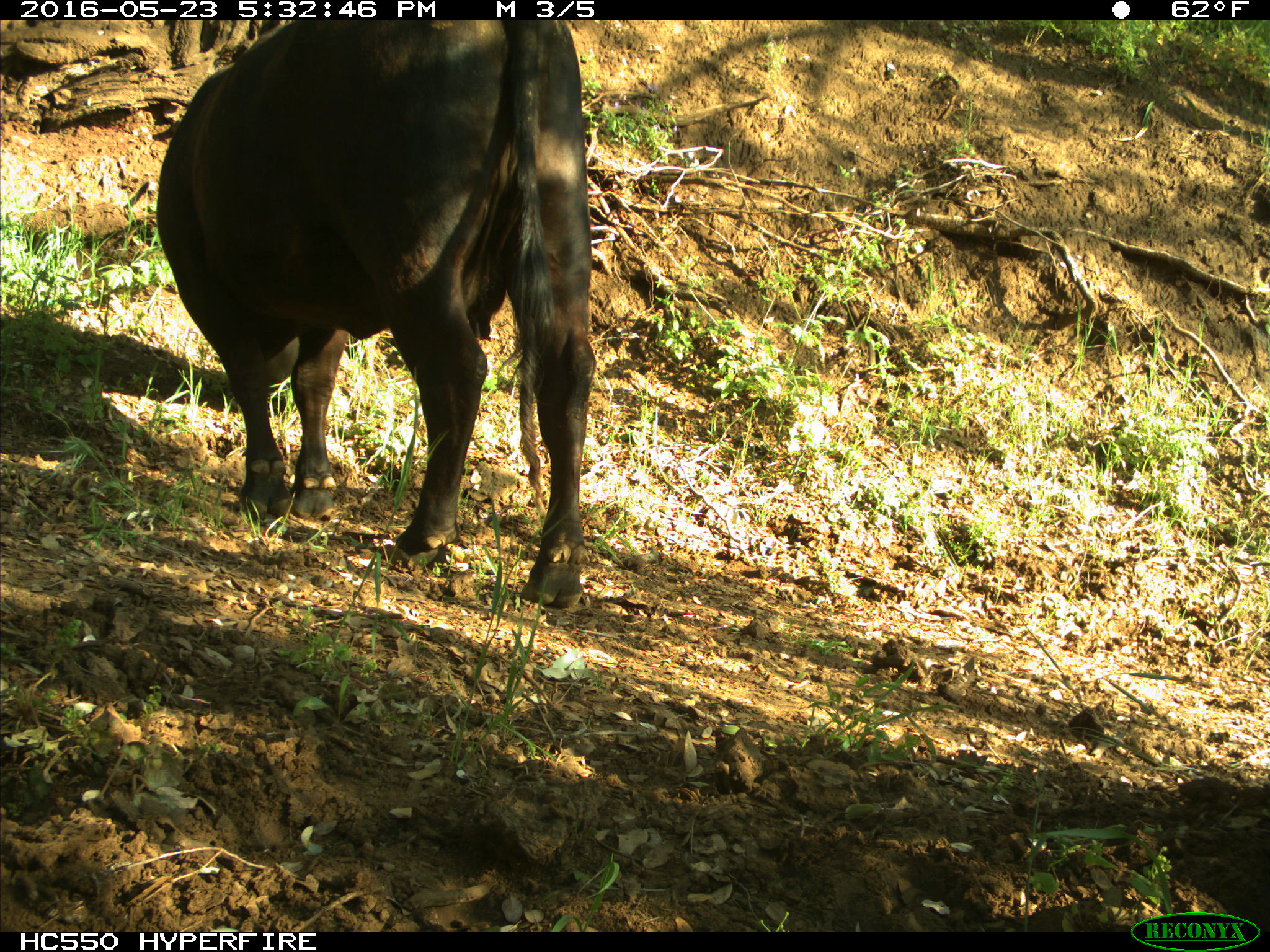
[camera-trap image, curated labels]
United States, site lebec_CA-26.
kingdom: Animalia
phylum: Chordata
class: Mammalia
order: Artiodactyla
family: Bovidae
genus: Bos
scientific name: Bos taurus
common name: domestic cow